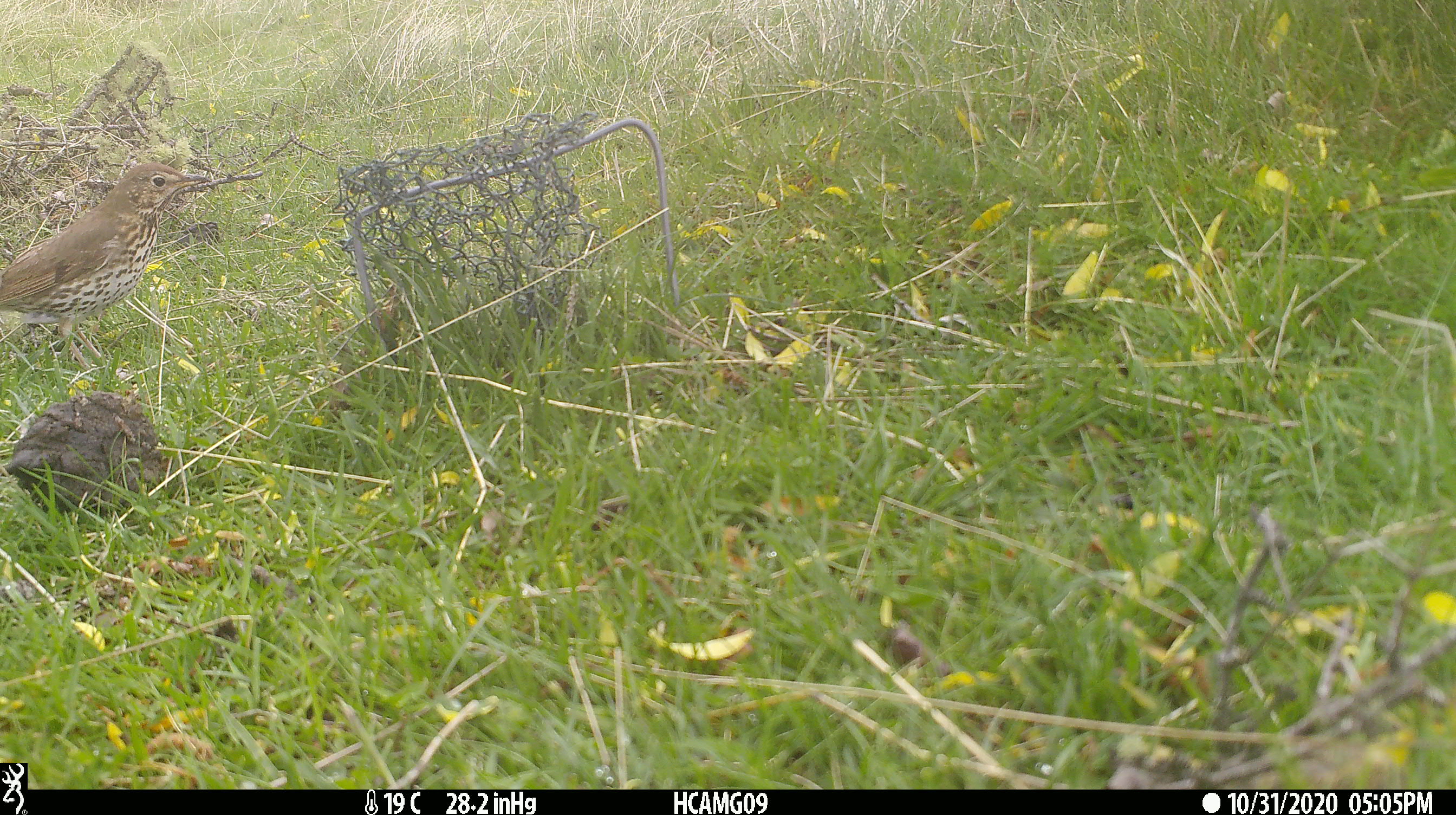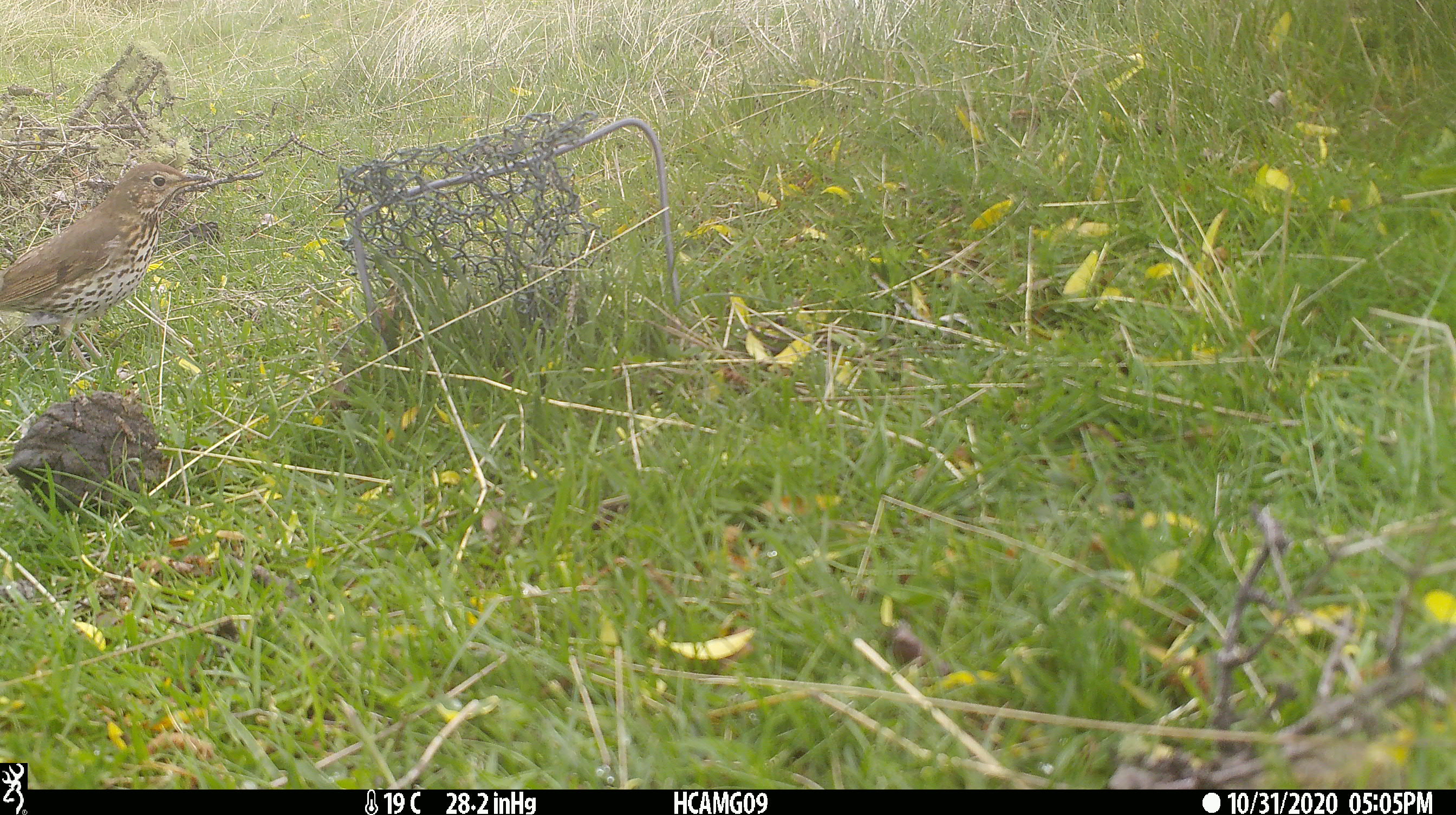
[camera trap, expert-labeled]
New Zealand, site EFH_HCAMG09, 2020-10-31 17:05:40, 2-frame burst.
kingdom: Animalia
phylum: Chordata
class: Aves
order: Passeriformes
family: Turdidae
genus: Turdus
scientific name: Turdus philomelos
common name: song thrush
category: thrush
Thrush (song thrush) (Turdus philomelos).